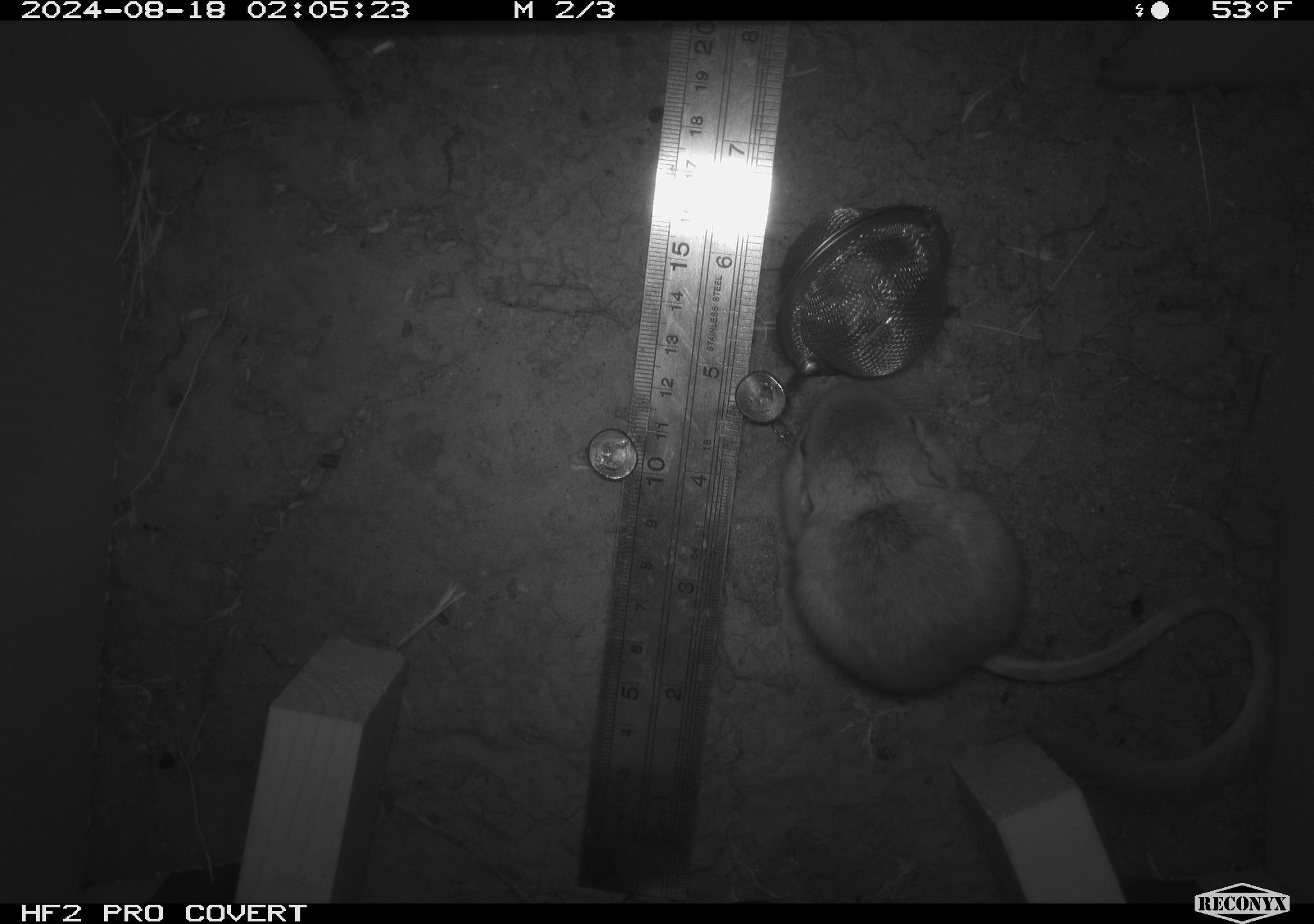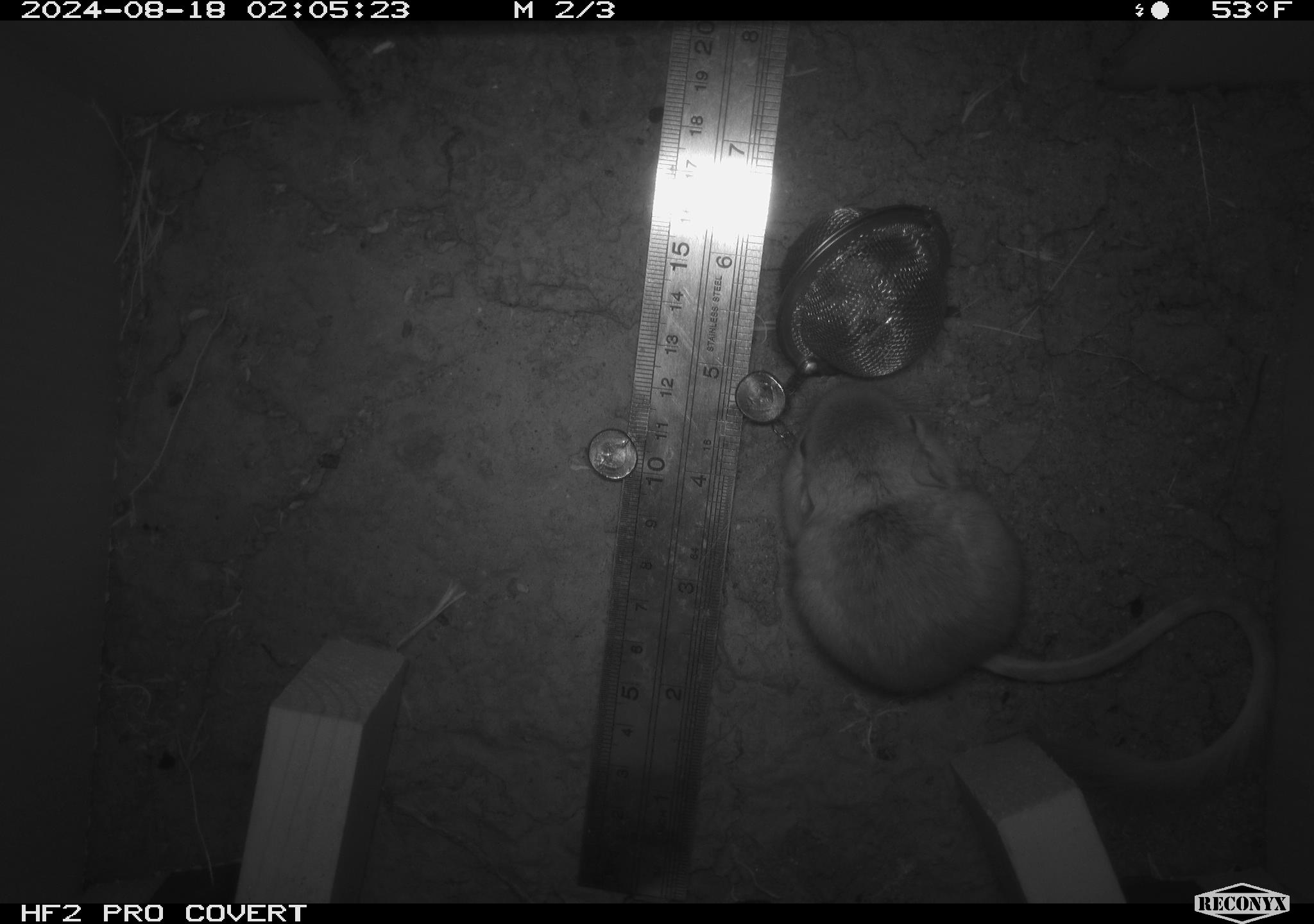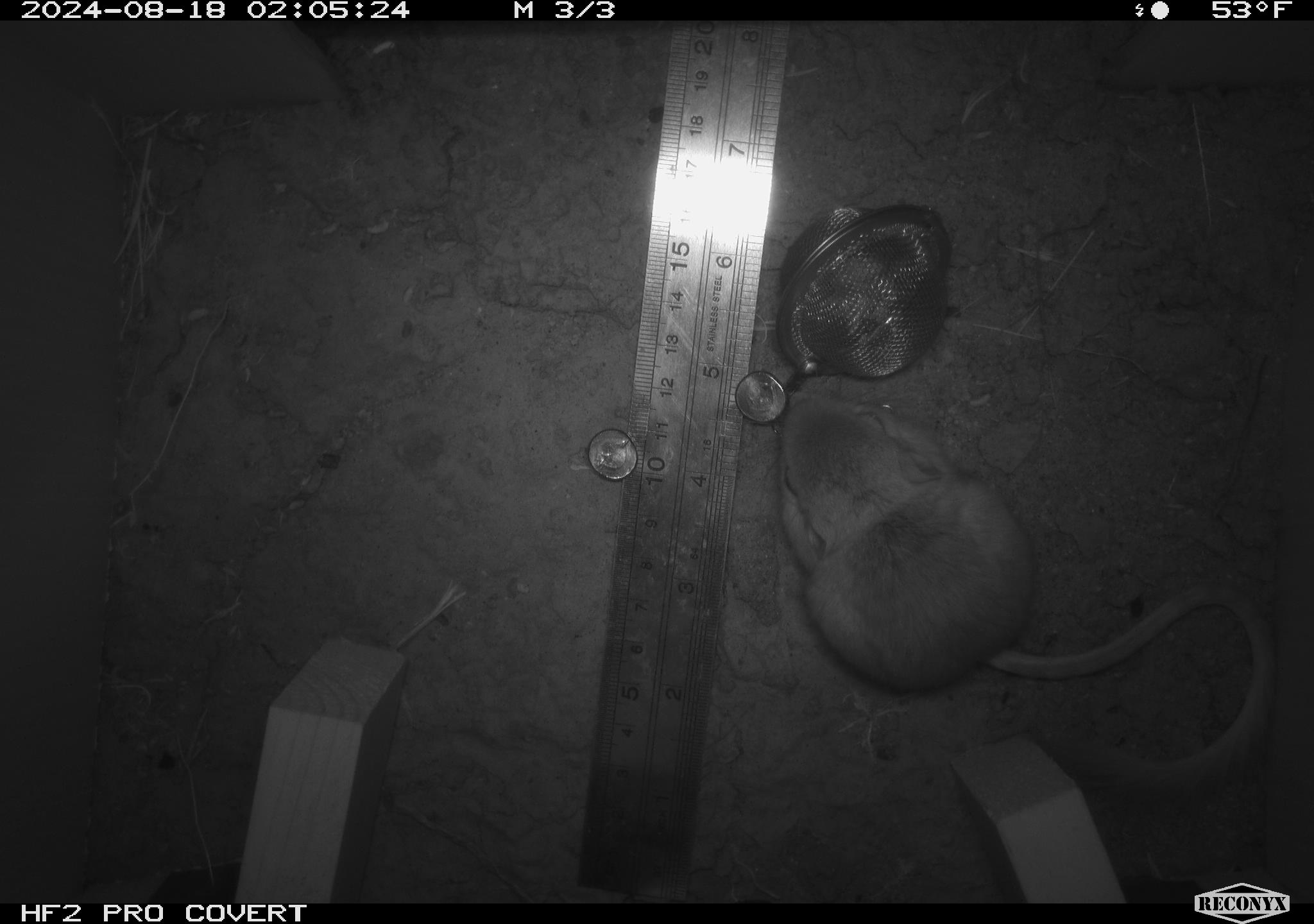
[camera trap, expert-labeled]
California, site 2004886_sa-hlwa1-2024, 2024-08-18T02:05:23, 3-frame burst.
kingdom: Animalia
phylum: Chordata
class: Mammalia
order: Rodentia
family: Heteromyidae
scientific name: Heteromyidae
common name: kangaroo rats and pocket mice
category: heteromyidae family